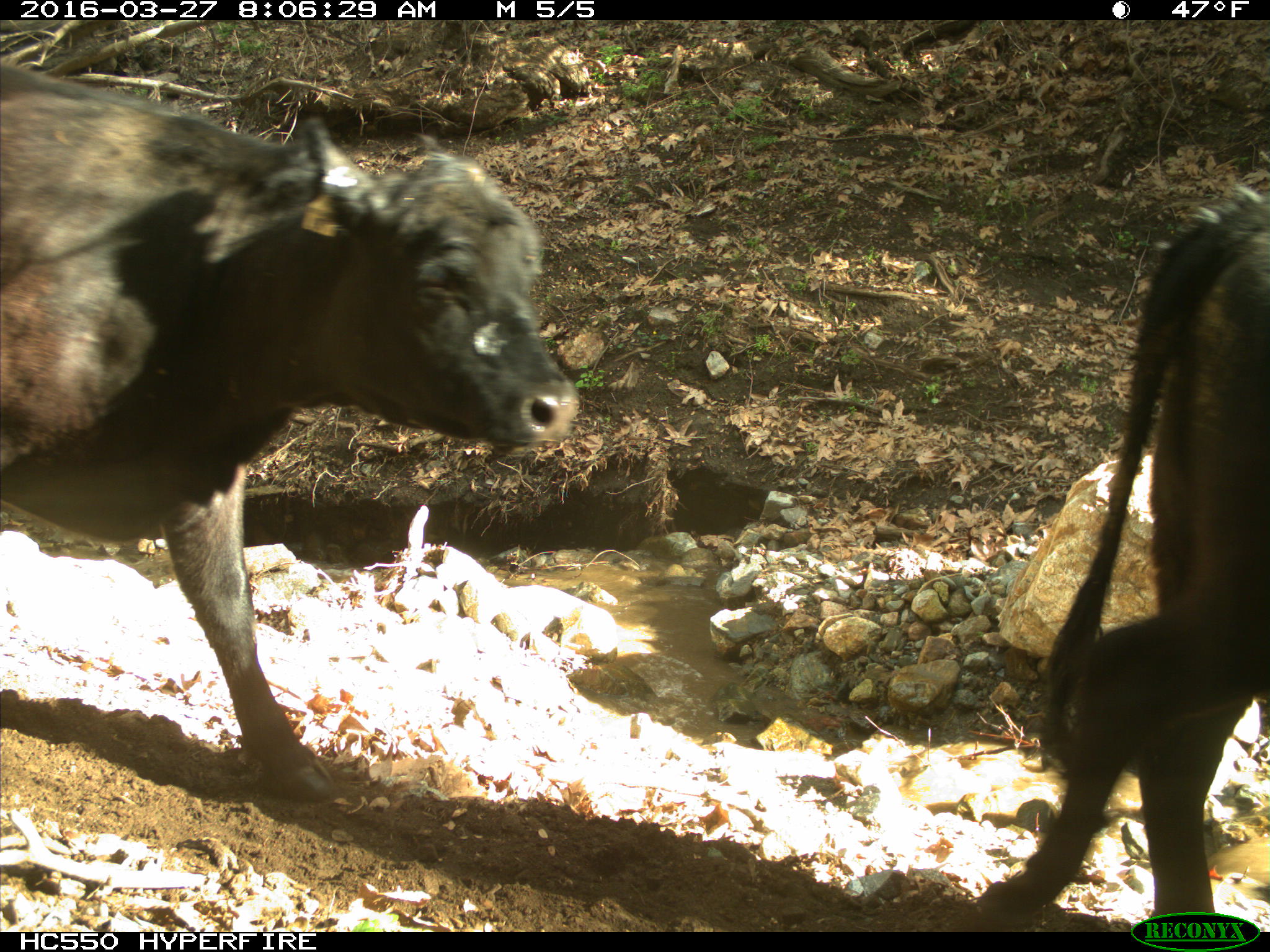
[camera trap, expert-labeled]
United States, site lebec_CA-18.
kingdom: Animalia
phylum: Chordata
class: Mammalia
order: Artiodactyla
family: Bovidae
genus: Bos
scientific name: Bos taurus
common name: domestic cow